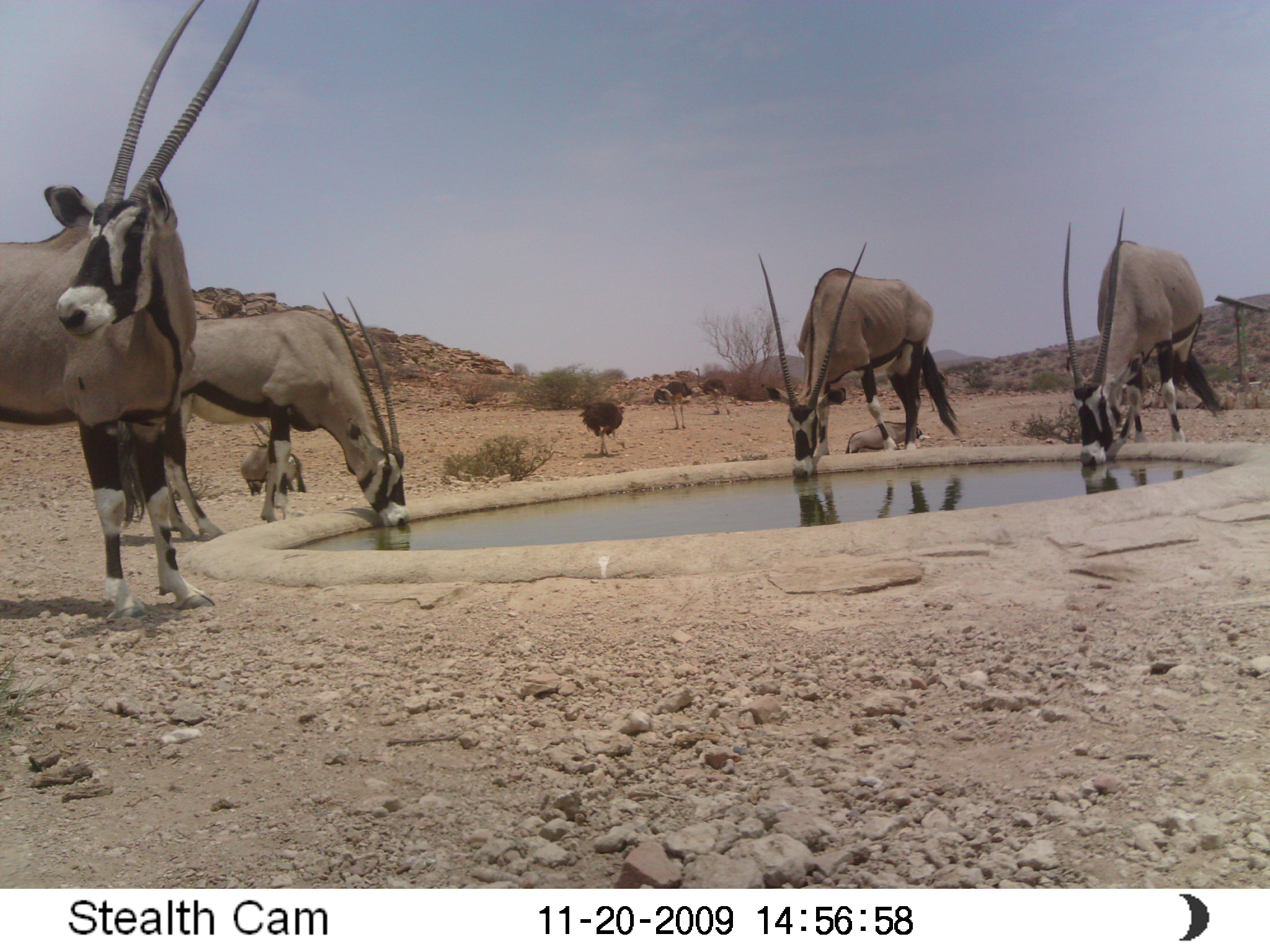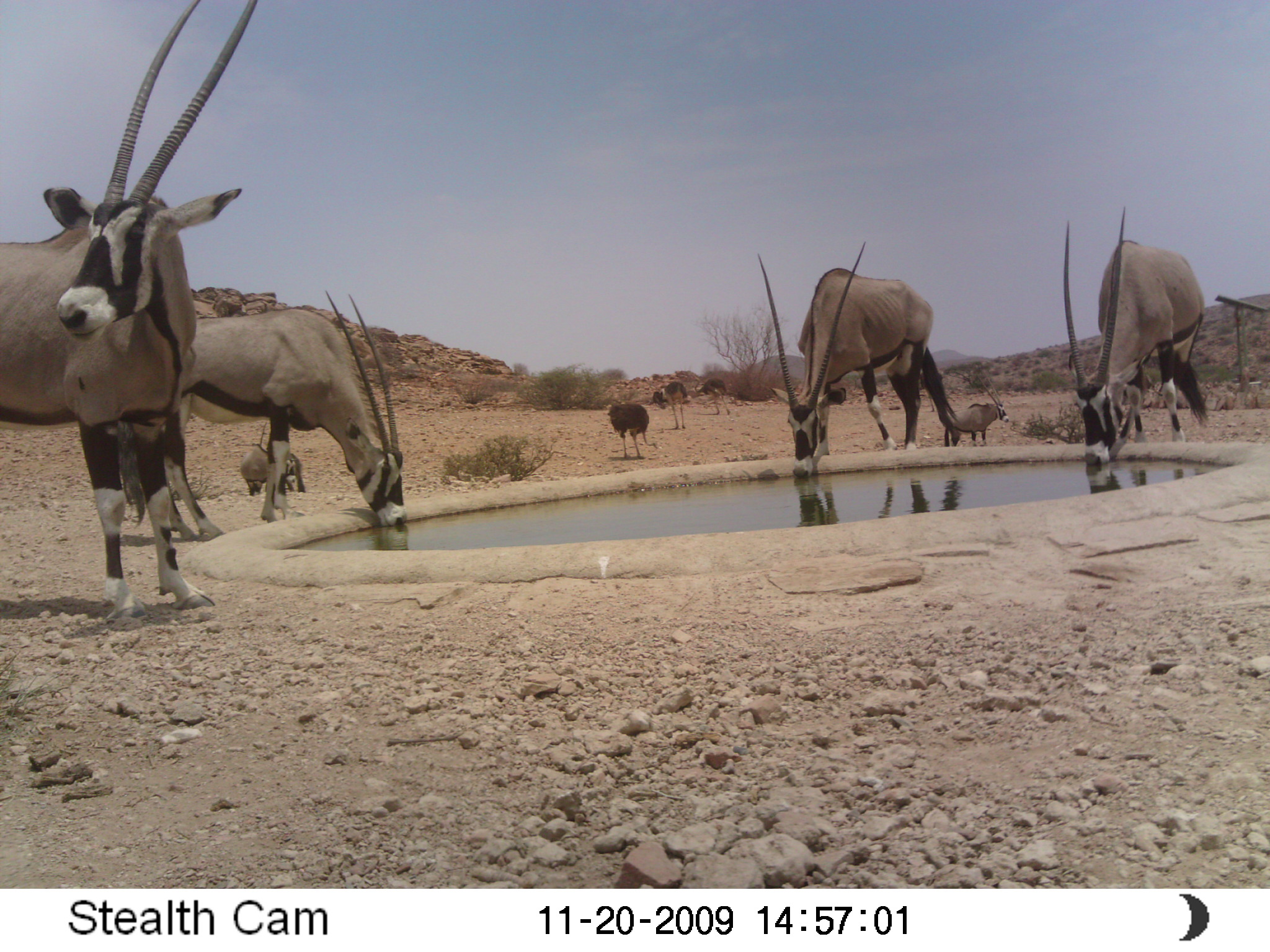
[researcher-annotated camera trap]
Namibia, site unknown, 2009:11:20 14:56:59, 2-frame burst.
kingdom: Animalia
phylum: Chordata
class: Mammalia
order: Artiodactyla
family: Bovidae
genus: Oryx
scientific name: Oryx gazella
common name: gemsbok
Oryx gazella (gemsbok).